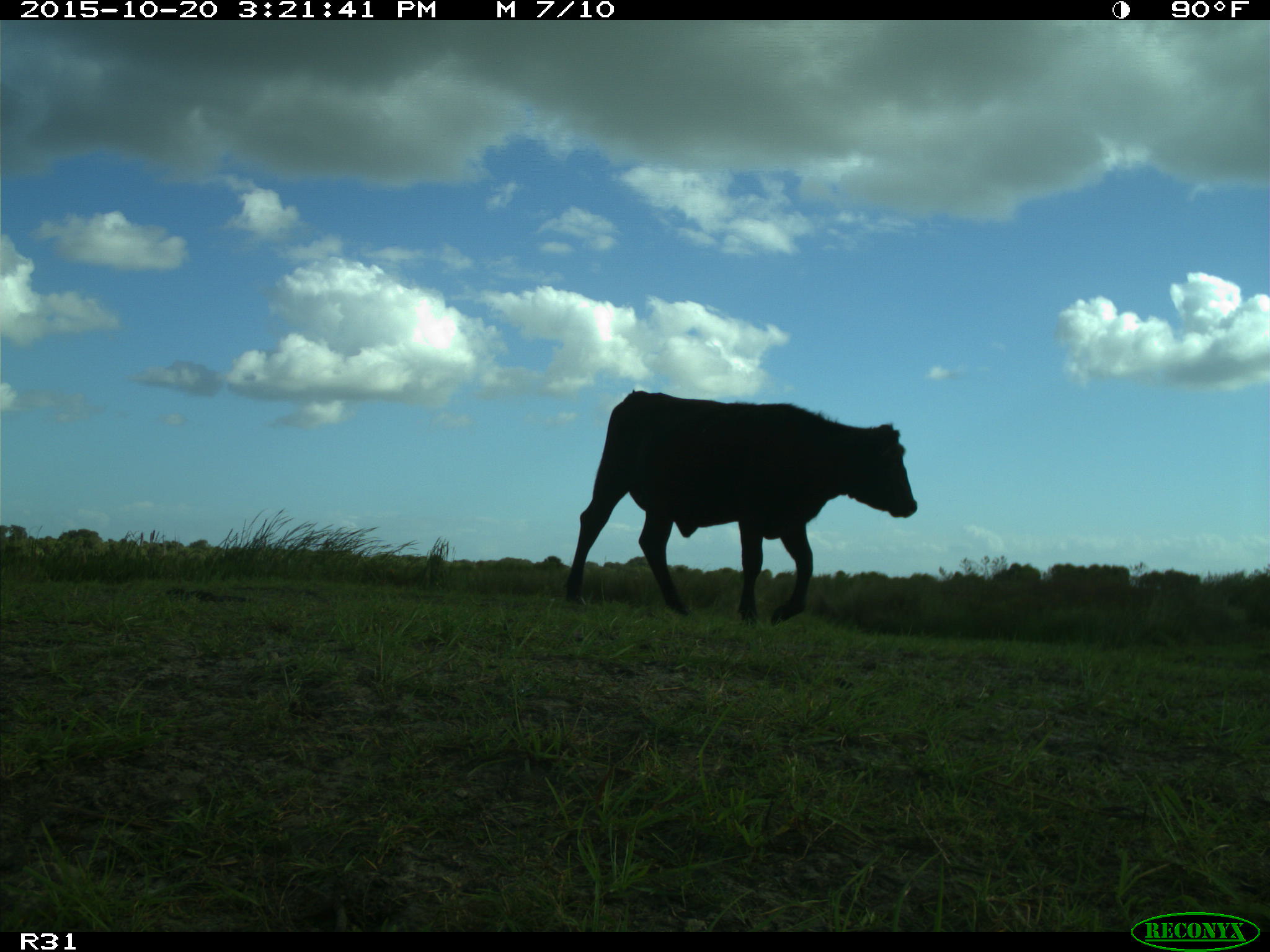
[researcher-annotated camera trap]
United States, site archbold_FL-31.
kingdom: Animalia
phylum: Chordata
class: Mammalia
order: Artiodactyla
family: Bovidae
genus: Bos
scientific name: Bos taurus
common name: domestic cow